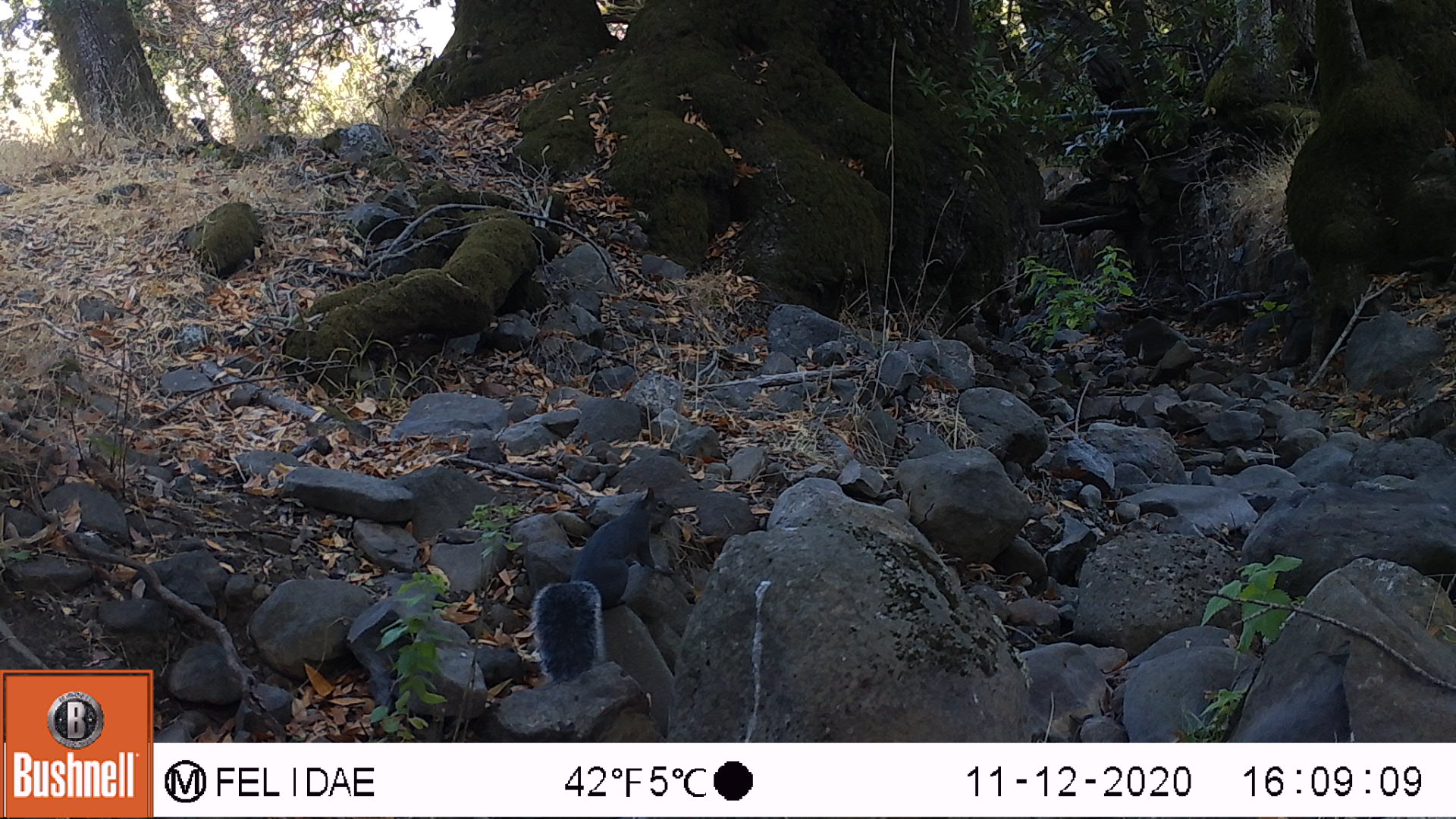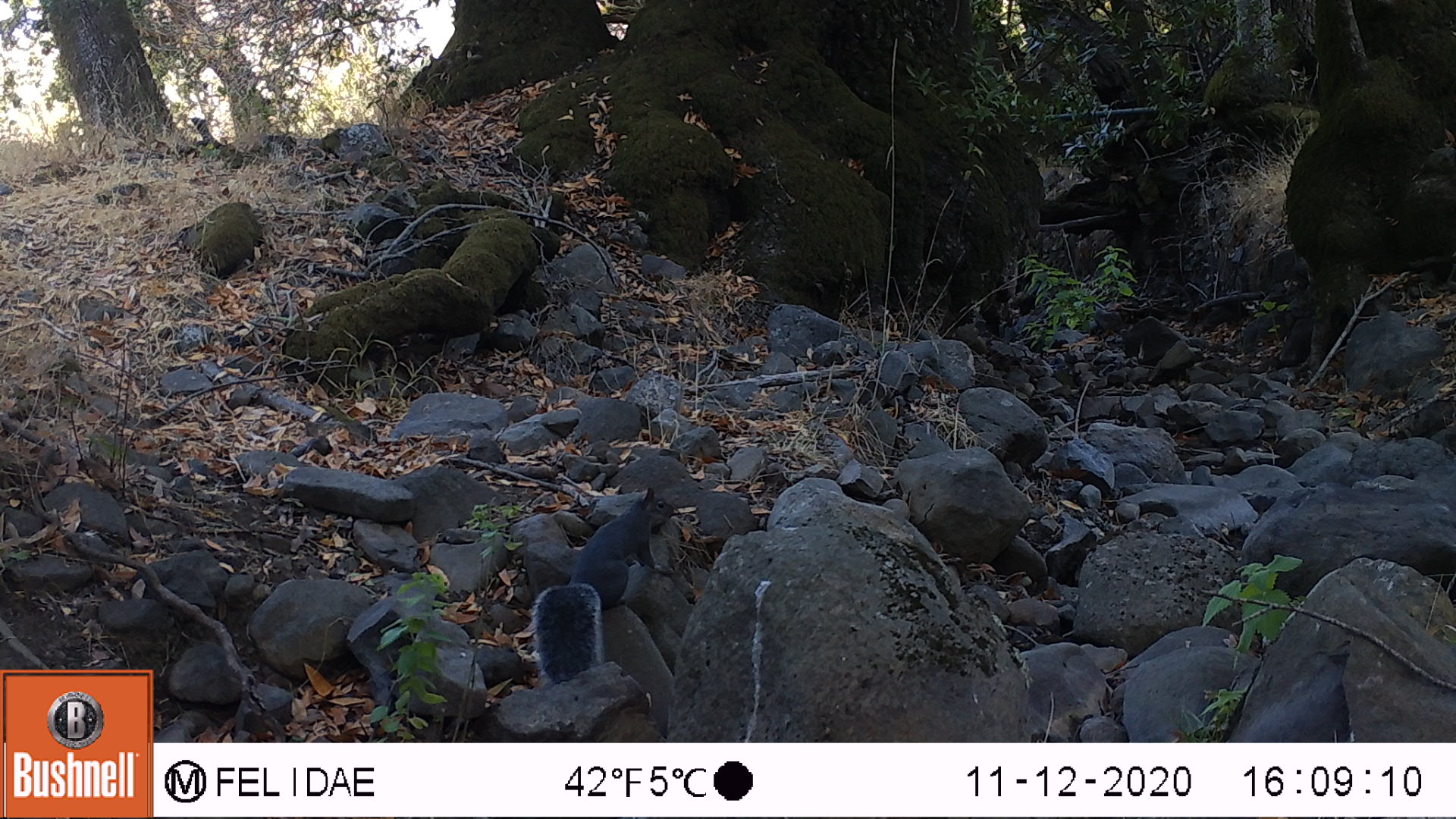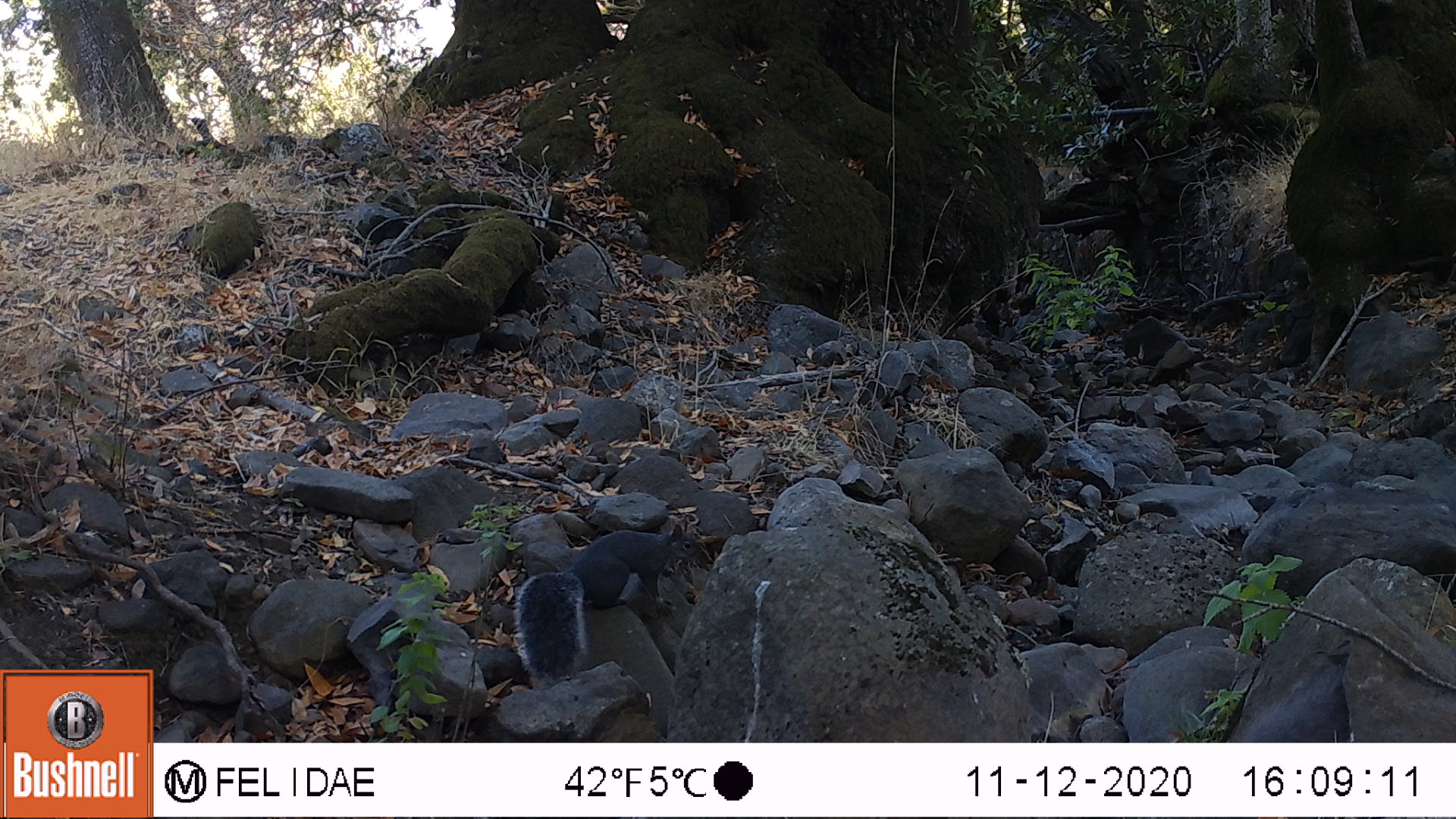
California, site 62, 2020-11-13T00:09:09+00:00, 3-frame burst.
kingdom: Animalia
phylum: Chordata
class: Mammalia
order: Rodentia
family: Sciuridae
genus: Sciurus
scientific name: Sciurus carolinensis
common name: eastern gray squirrel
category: eastern grey squirrel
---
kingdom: Animalia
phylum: Chordata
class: Mammalia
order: Rodentia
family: Sciuridae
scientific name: Sciuridae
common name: squirrel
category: unknown squirrel